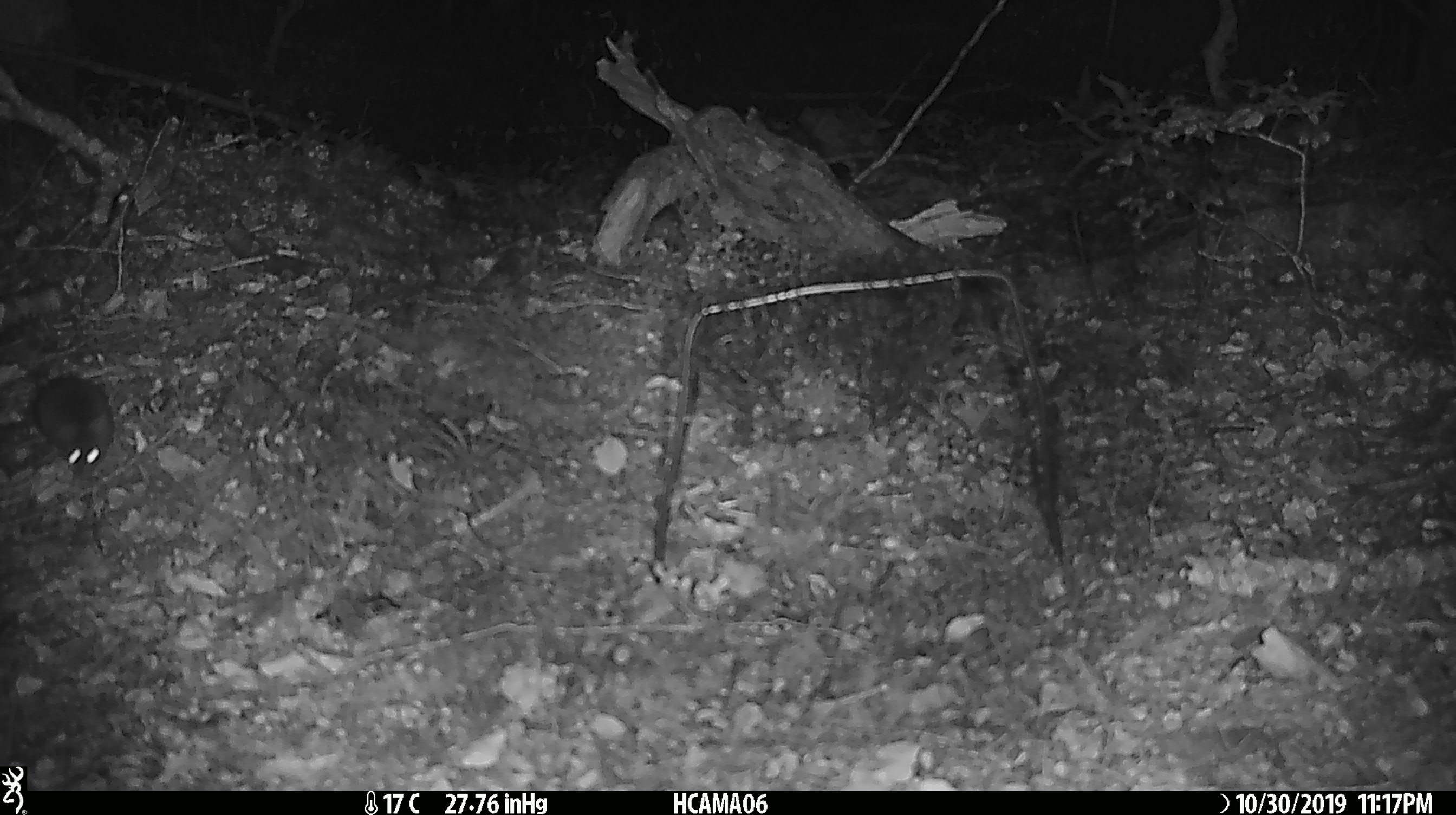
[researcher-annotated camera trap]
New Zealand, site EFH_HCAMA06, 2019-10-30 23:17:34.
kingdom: Animalia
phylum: Chordata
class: Mammalia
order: Rodentia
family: Muridae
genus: Mus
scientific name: Mus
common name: mouse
Mouse (Mus).